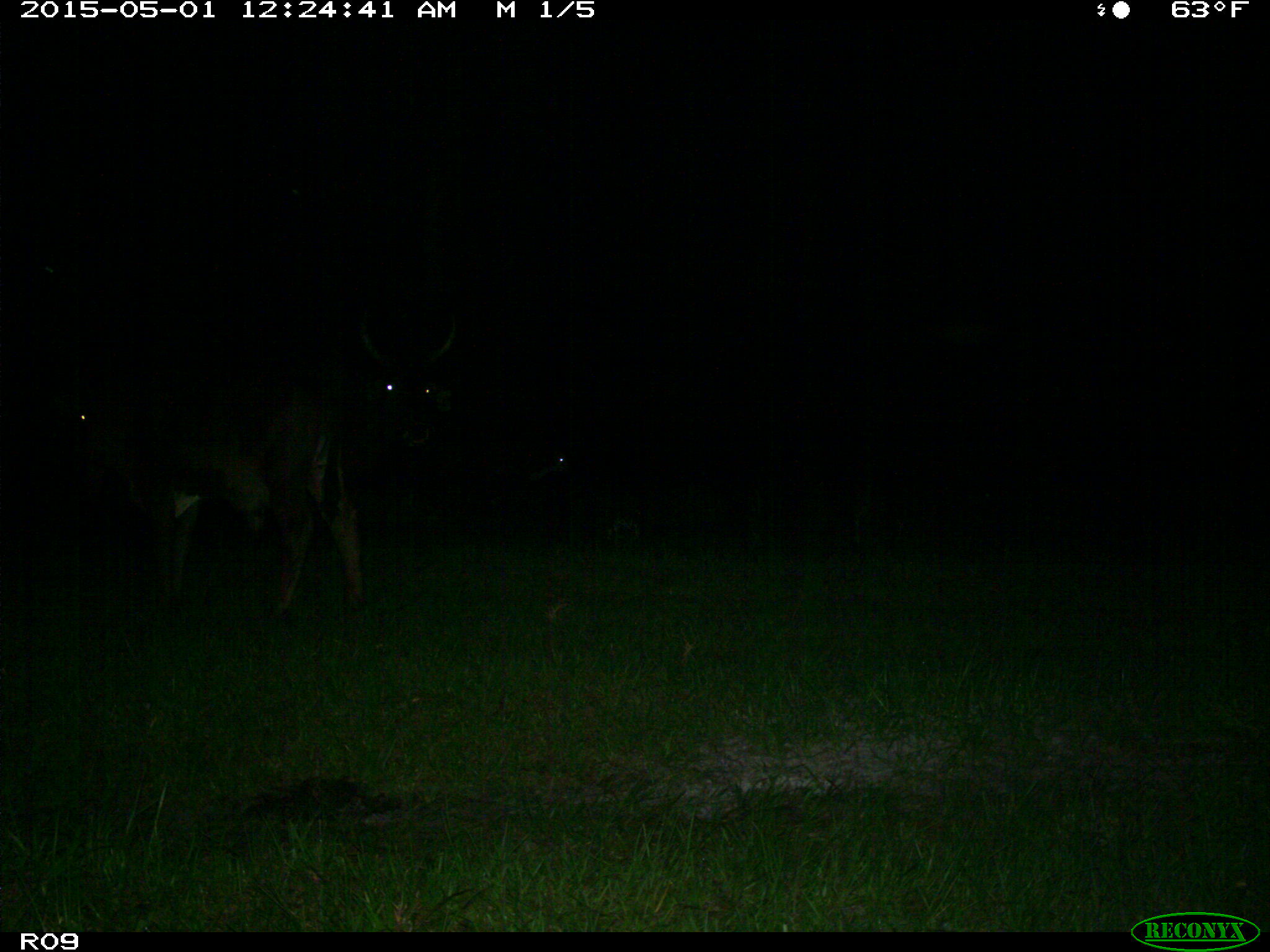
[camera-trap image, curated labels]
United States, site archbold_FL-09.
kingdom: Animalia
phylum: Chordata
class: Mammalia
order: Artiodactyla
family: Bovidae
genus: Bos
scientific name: Bos taurus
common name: domestic cow